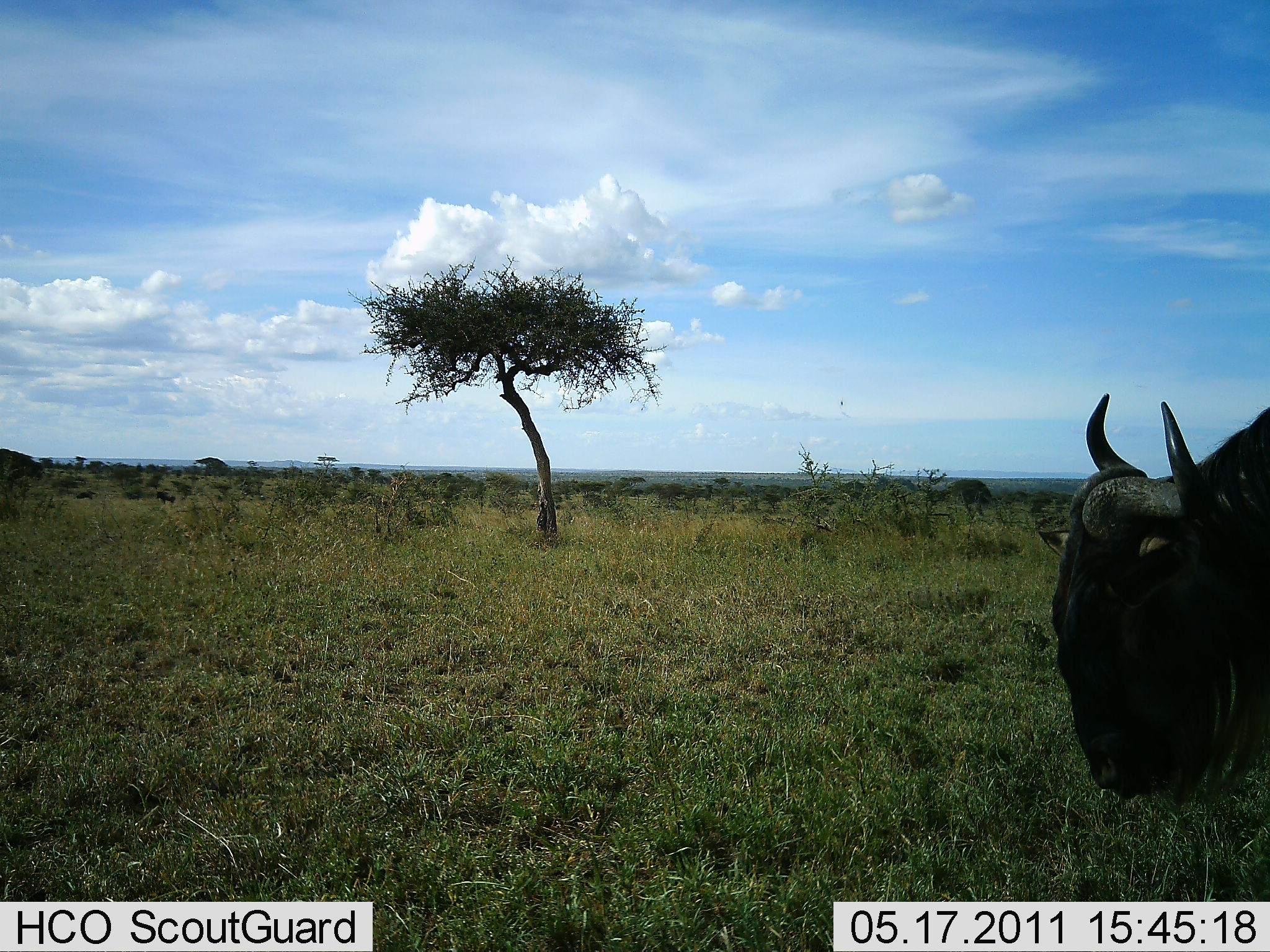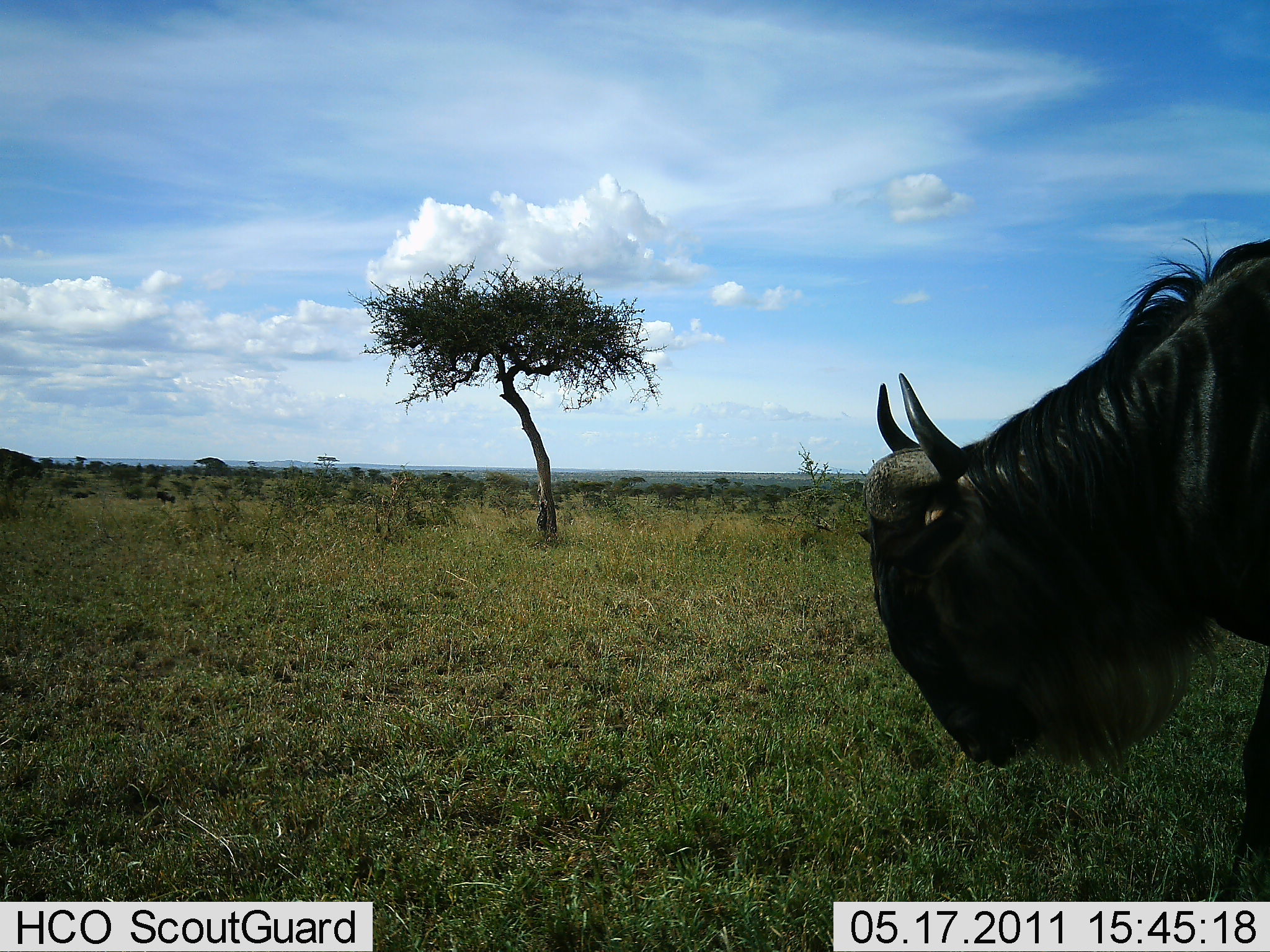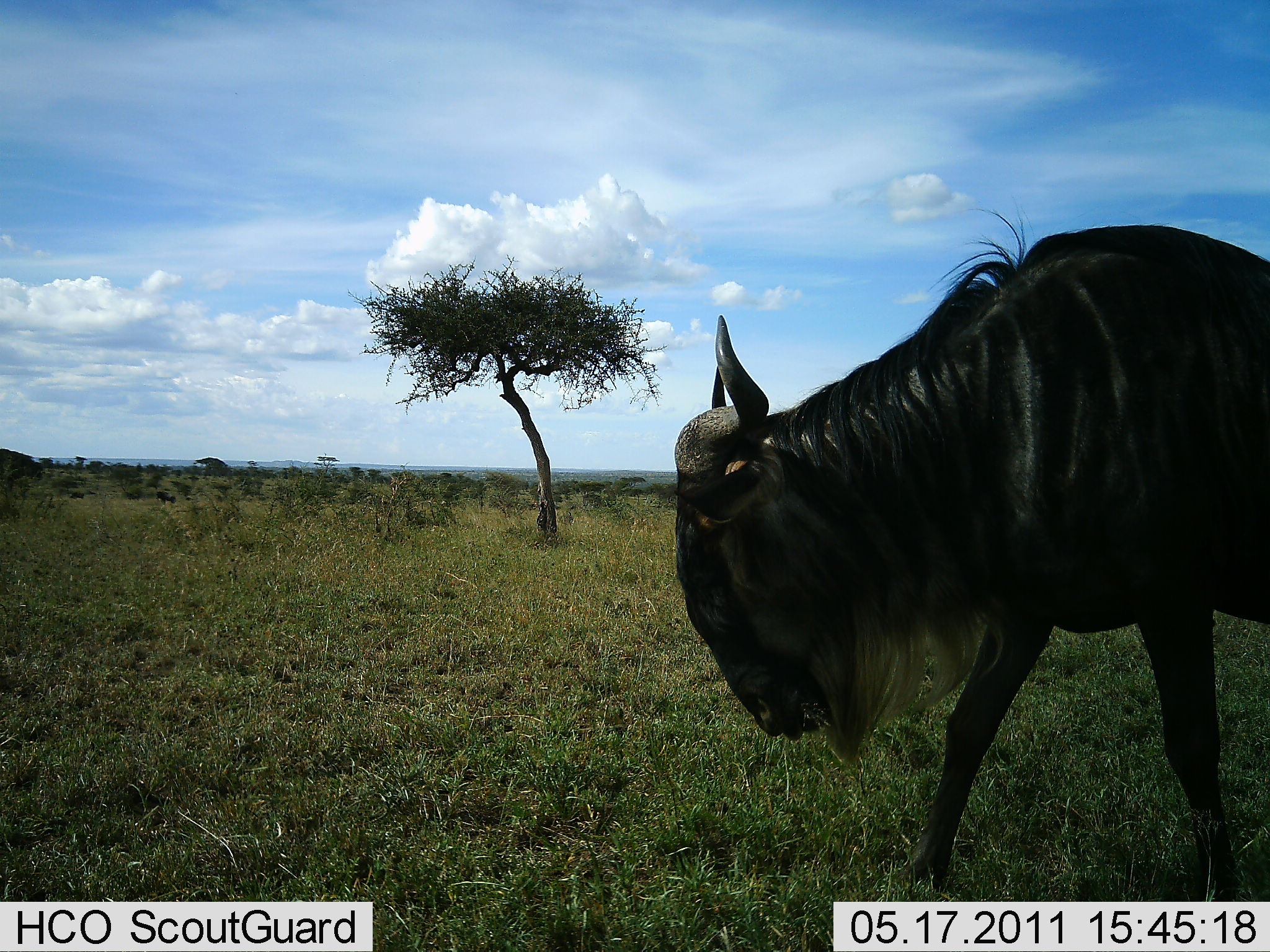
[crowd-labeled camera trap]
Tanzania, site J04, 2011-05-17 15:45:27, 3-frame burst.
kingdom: Animalia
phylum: Chordata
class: Mammalia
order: Artiodactyla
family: Bovidae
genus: Connochaetes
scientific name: Connochaetes taurinus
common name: blue wildebeest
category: wildebeest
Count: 1.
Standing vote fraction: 17%.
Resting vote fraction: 0%.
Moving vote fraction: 75%.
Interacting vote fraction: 0%.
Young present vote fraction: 0%.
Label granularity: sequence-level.